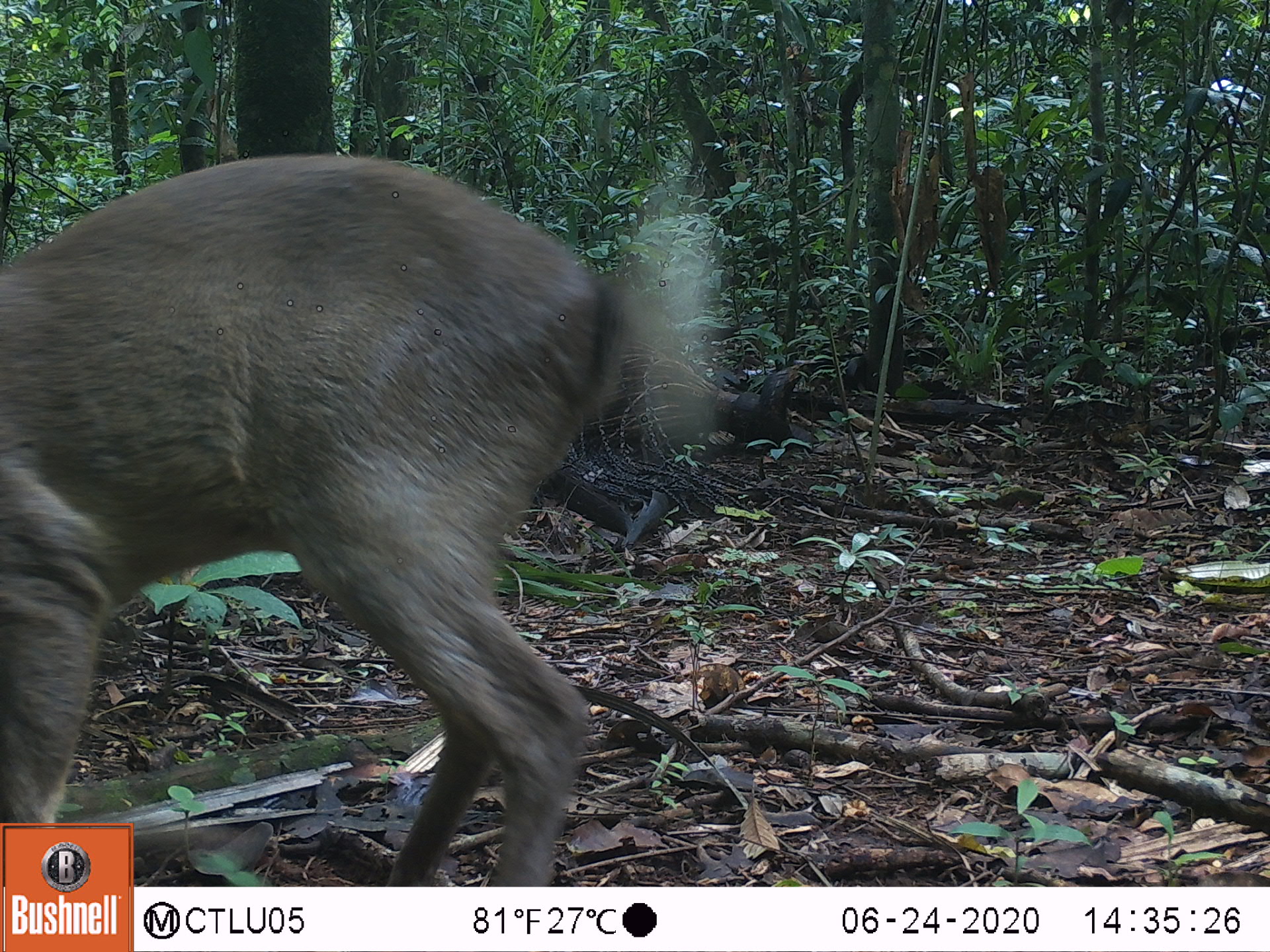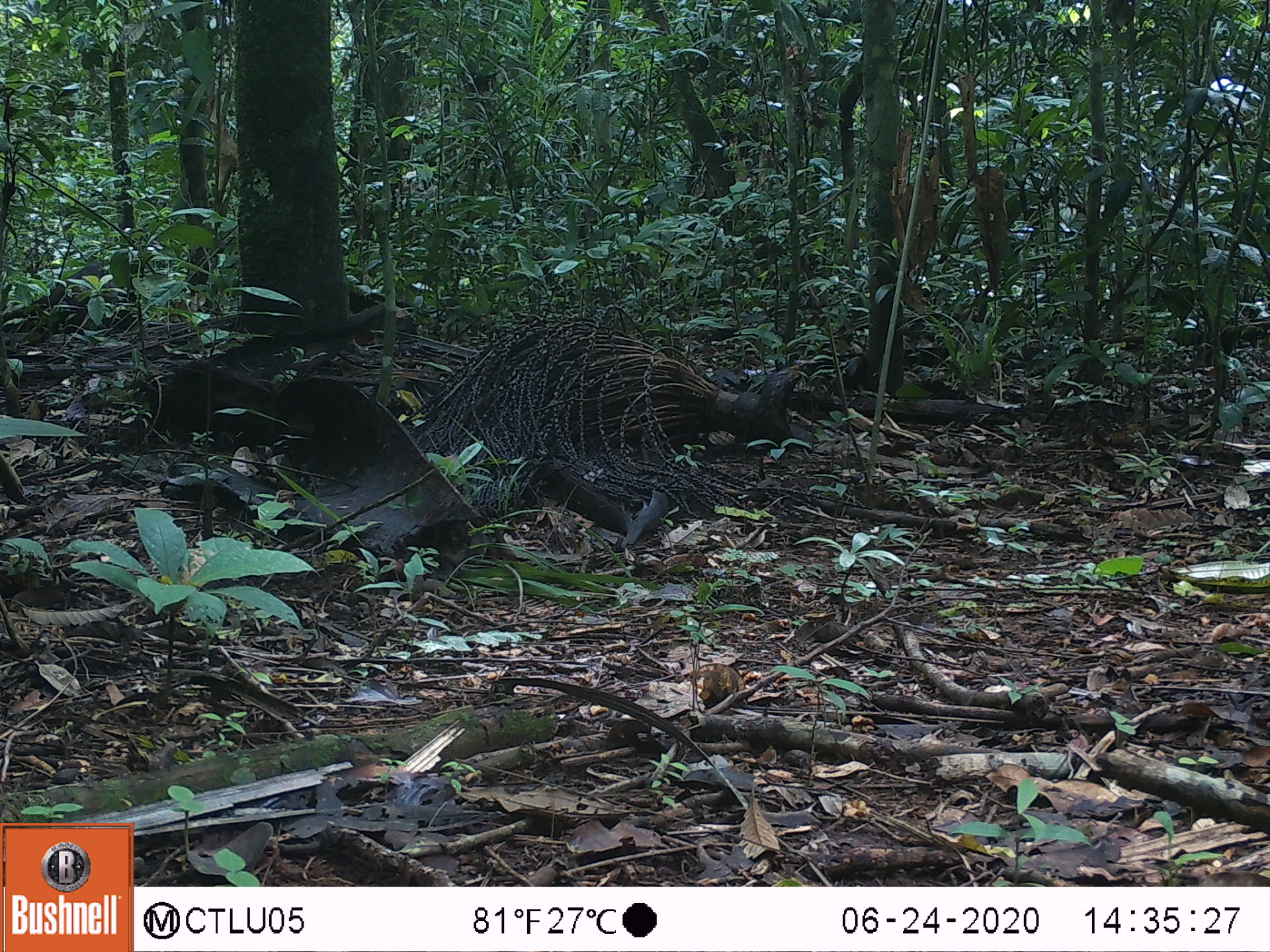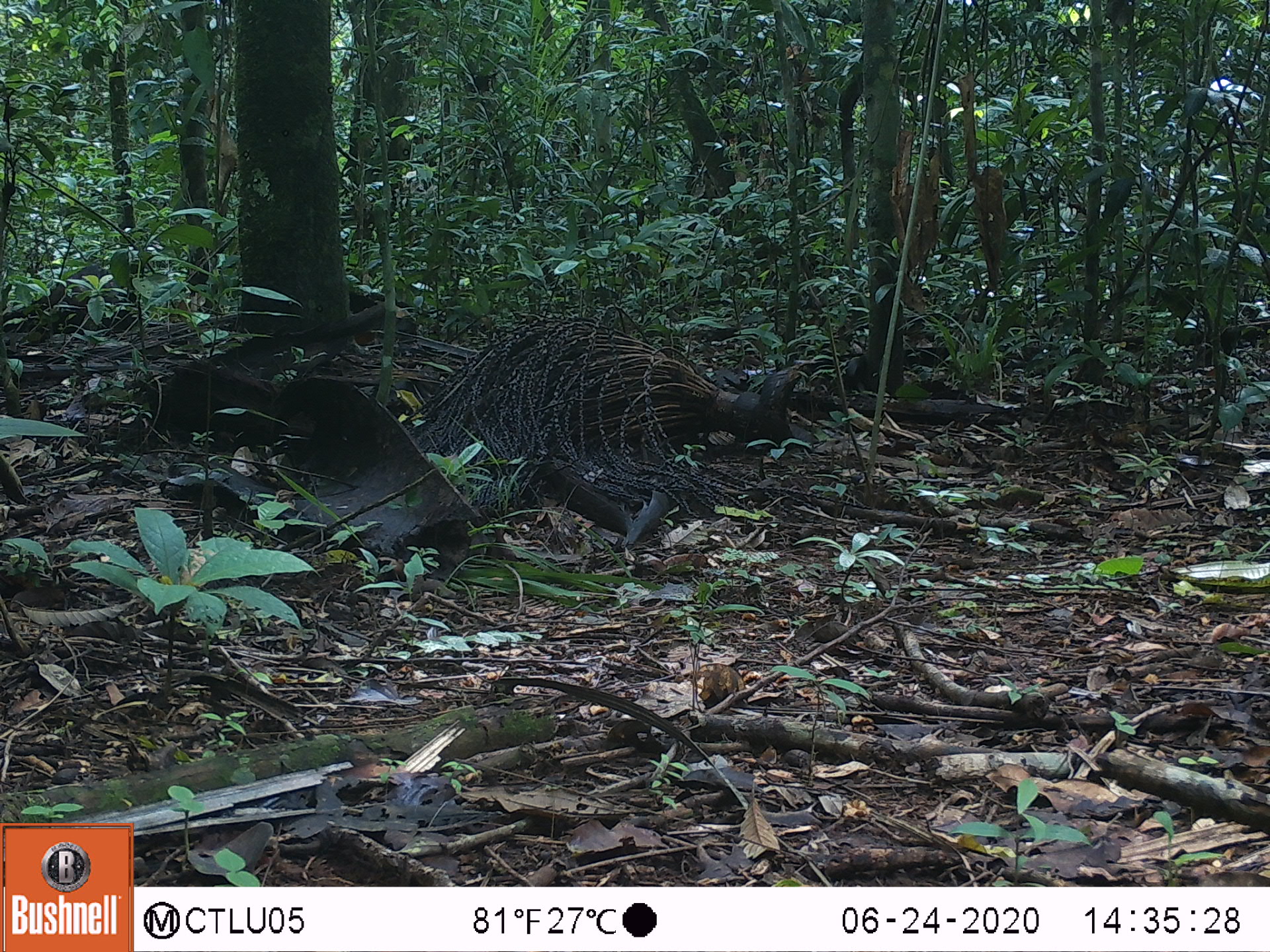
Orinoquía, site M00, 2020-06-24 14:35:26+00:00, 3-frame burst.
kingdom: Animalia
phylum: Chordata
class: Mammalia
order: Artiodactyla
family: Cervidae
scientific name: Cervidae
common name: deer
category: unknown cervid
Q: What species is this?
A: Unknown cervid (deer) (Cervidae).